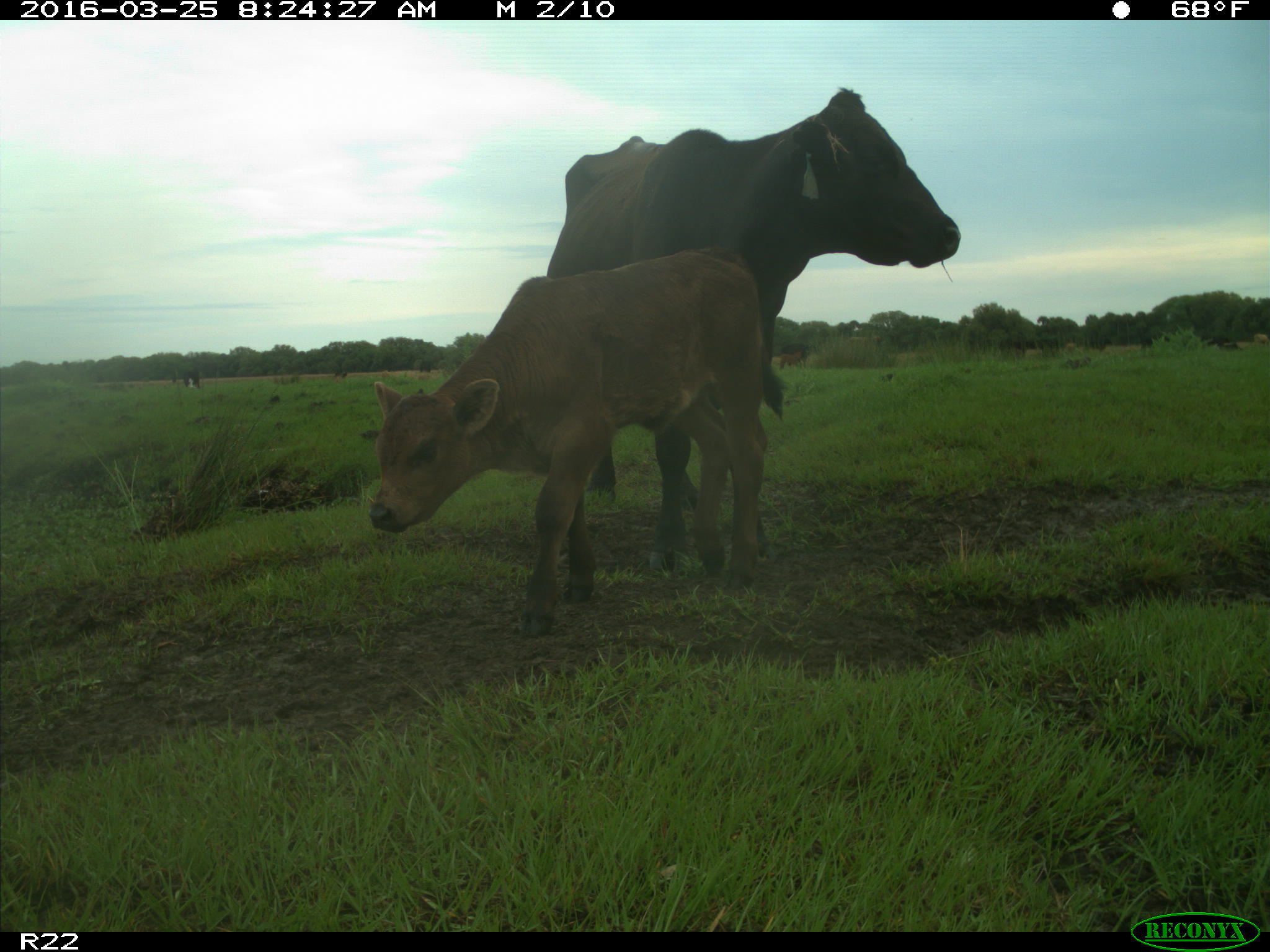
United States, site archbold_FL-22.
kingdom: Animalia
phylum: Chordata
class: Mammalia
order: Artiodactyla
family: Bovidae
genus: Bos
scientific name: Bos taurus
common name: domestic cow